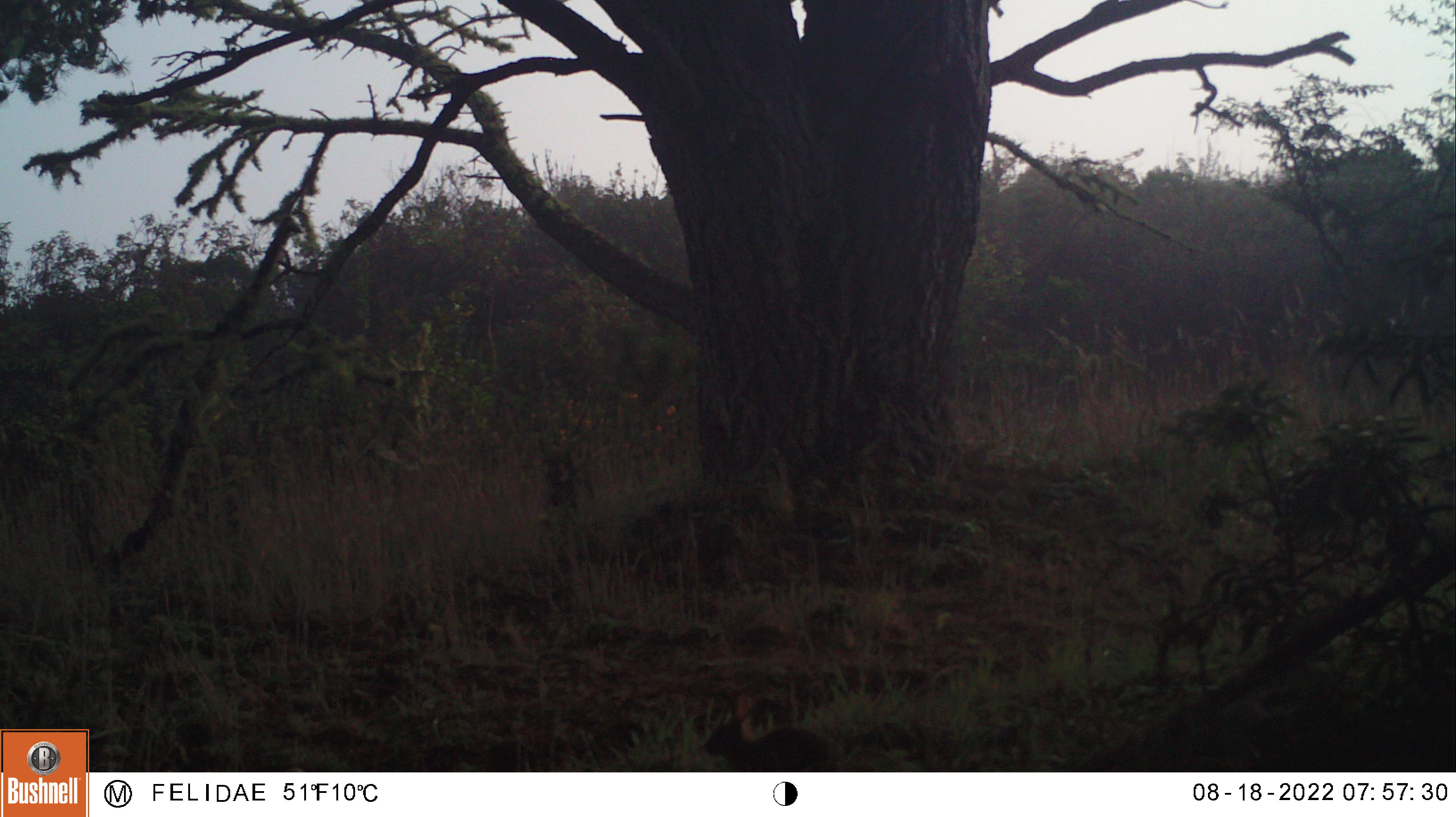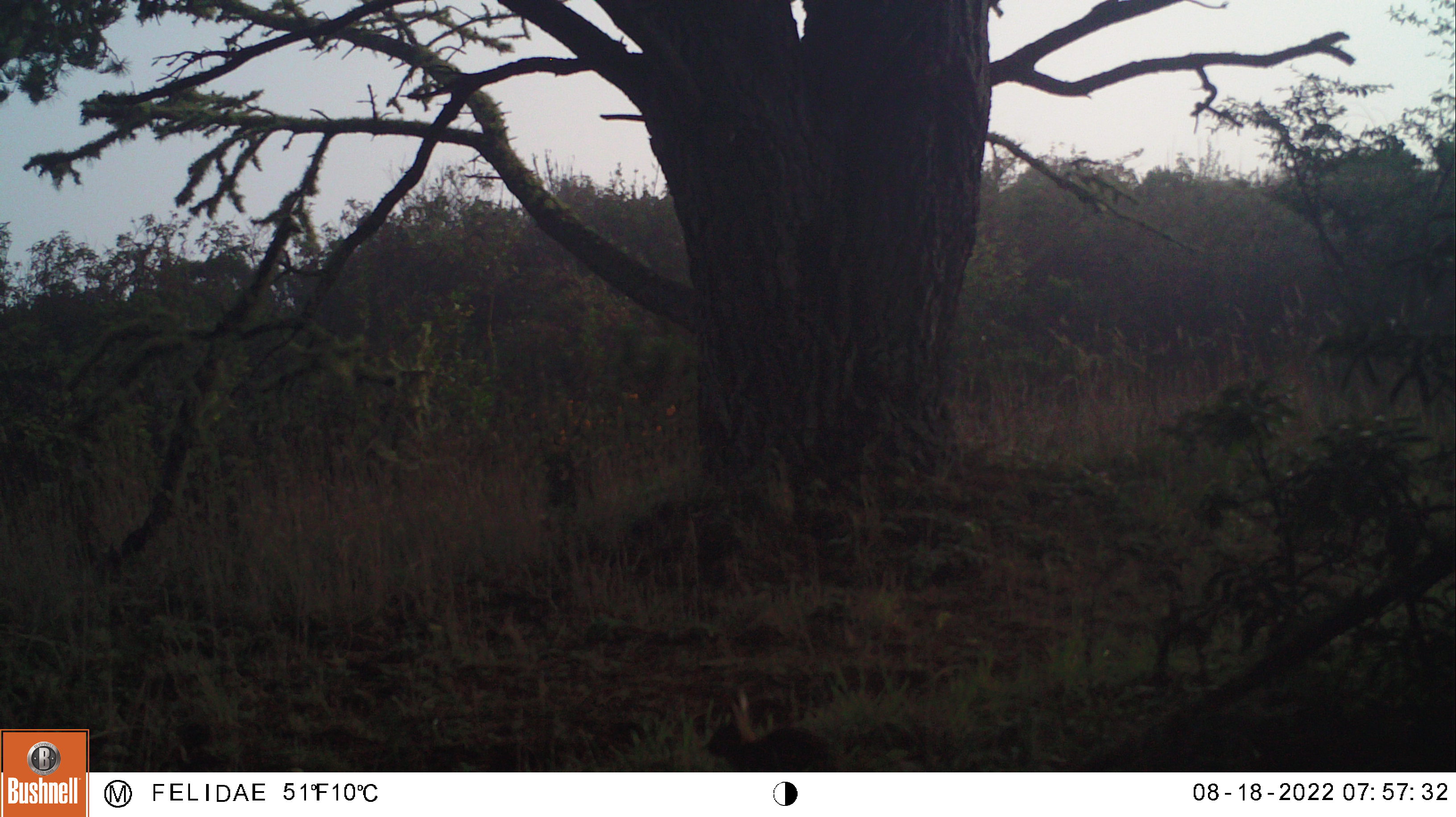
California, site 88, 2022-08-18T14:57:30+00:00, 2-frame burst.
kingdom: Animalia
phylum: Chordata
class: Mammalia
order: Lagomorpha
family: Leporidae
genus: Sylvilagus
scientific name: Sylvilagus bachmani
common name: brush rabbit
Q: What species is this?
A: Brush rabbit (Sylvilagus bachmani).